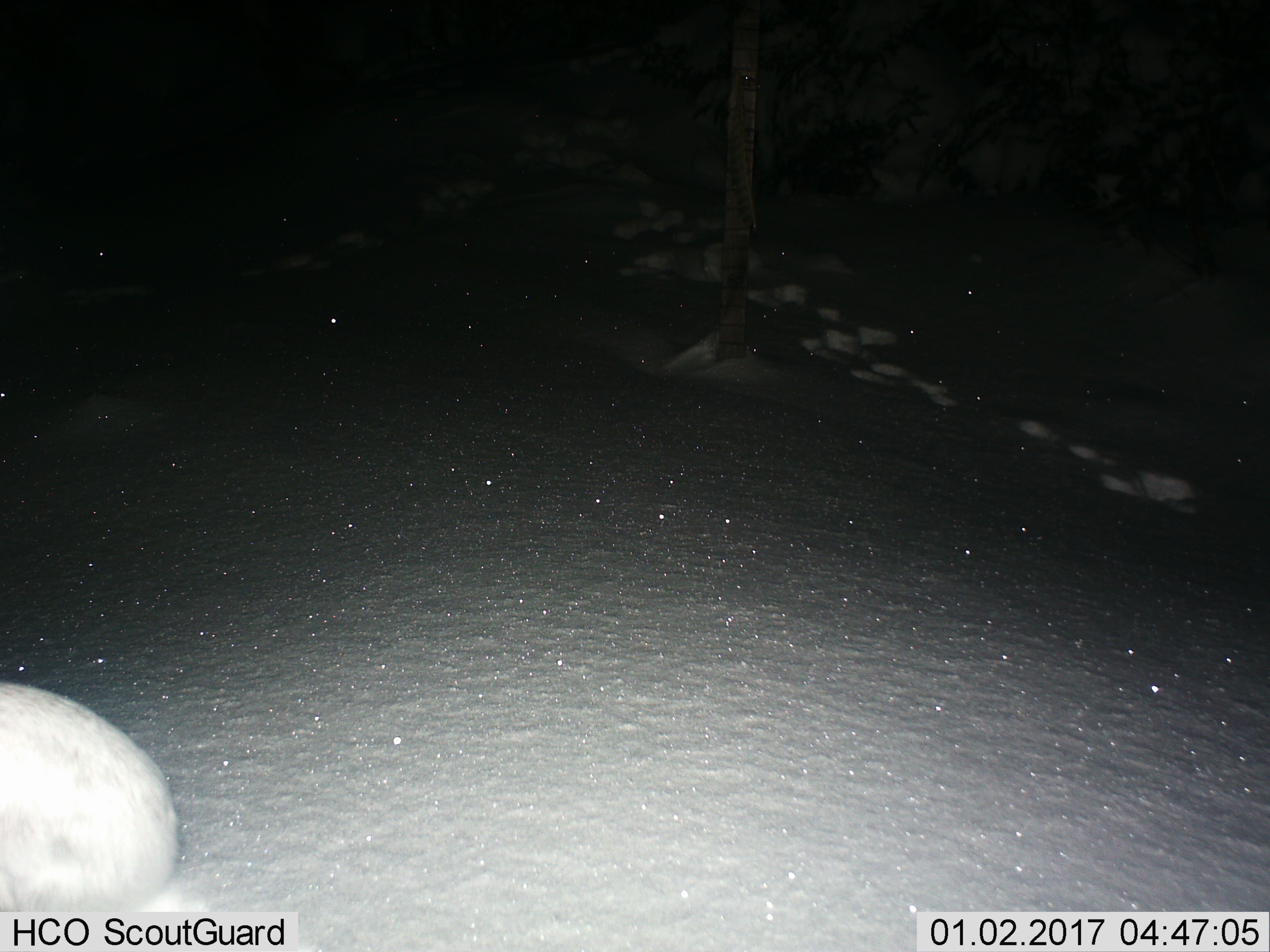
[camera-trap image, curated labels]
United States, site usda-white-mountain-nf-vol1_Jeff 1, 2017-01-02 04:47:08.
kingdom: Animalia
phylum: Chordata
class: Mammalia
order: Lagomorpha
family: Leporidae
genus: Lepus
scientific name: Lepus americanus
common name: snowshoe hare